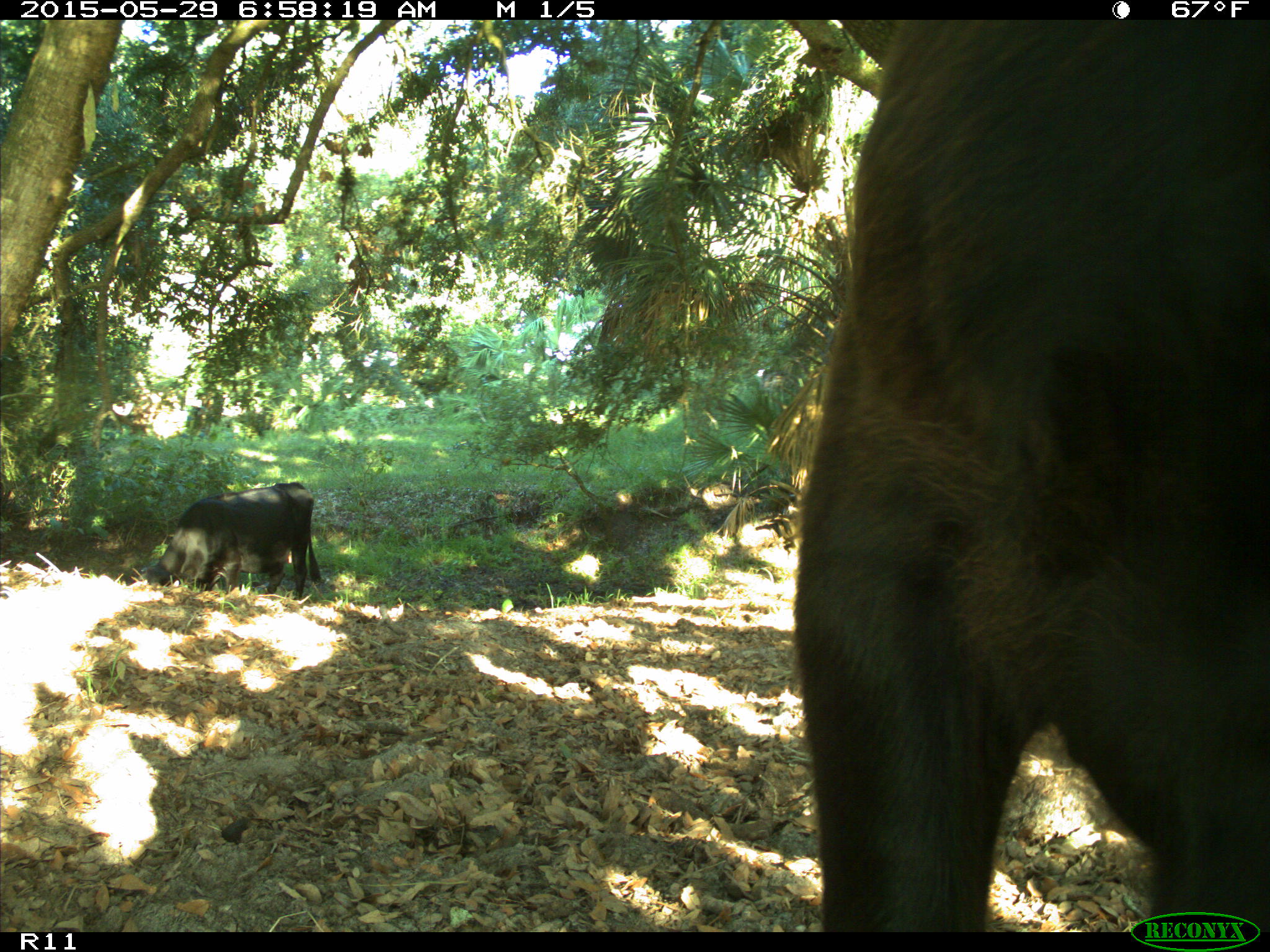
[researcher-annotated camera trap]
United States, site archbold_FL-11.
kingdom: Animalia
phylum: Chordata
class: Mammalia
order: Artiodactyla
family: Bovidae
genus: Bos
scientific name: Bos taurus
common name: domestic cow